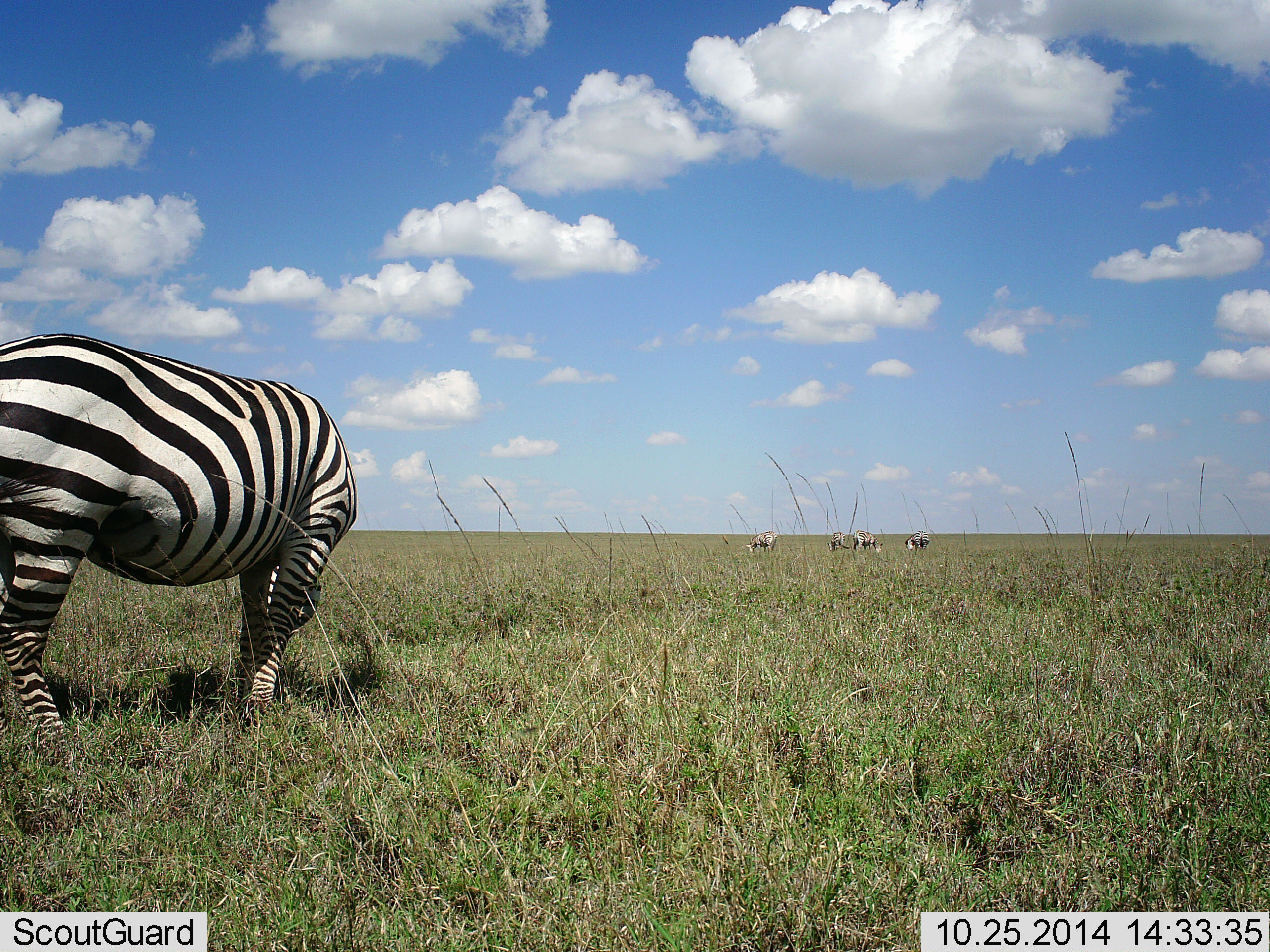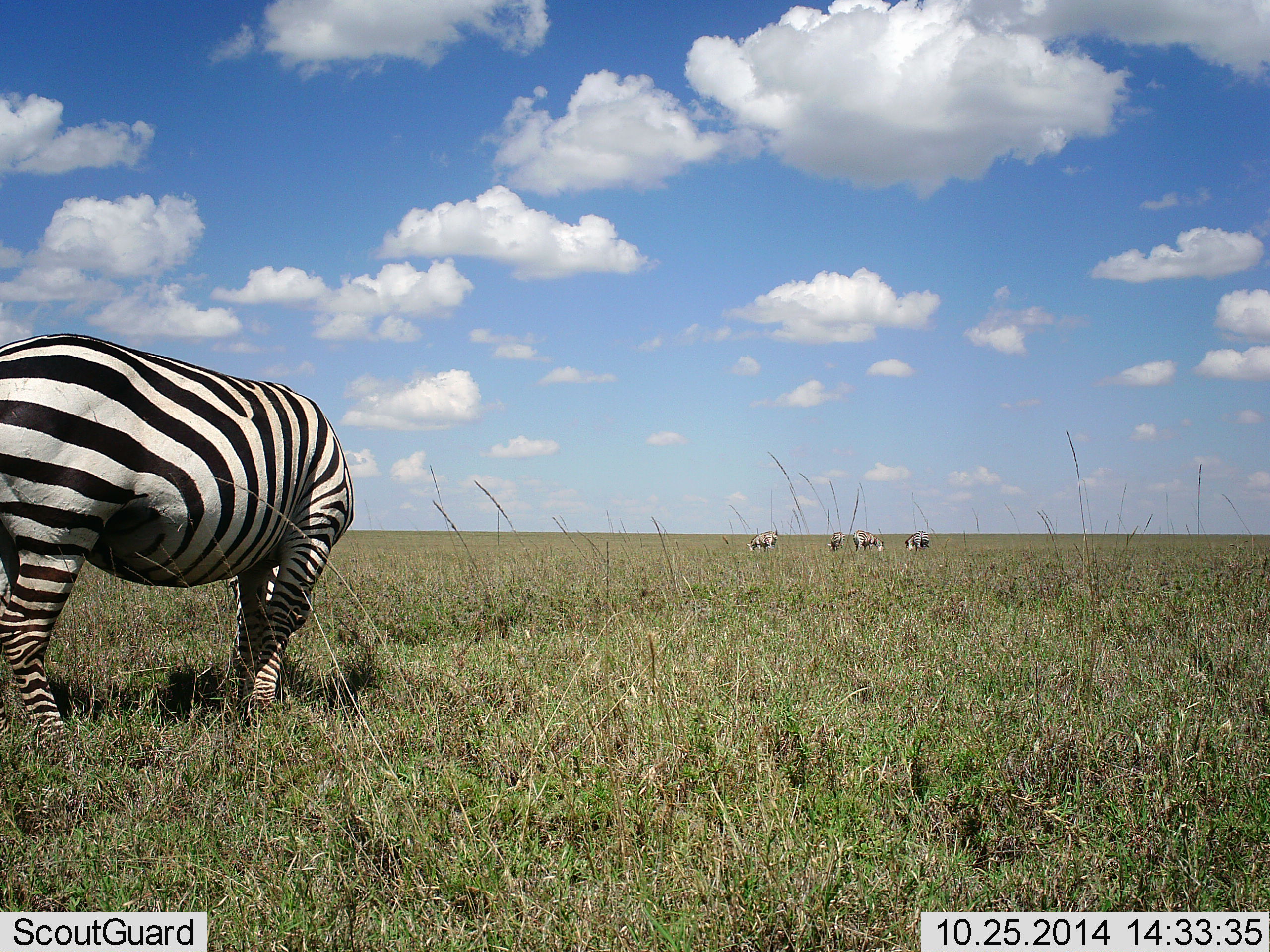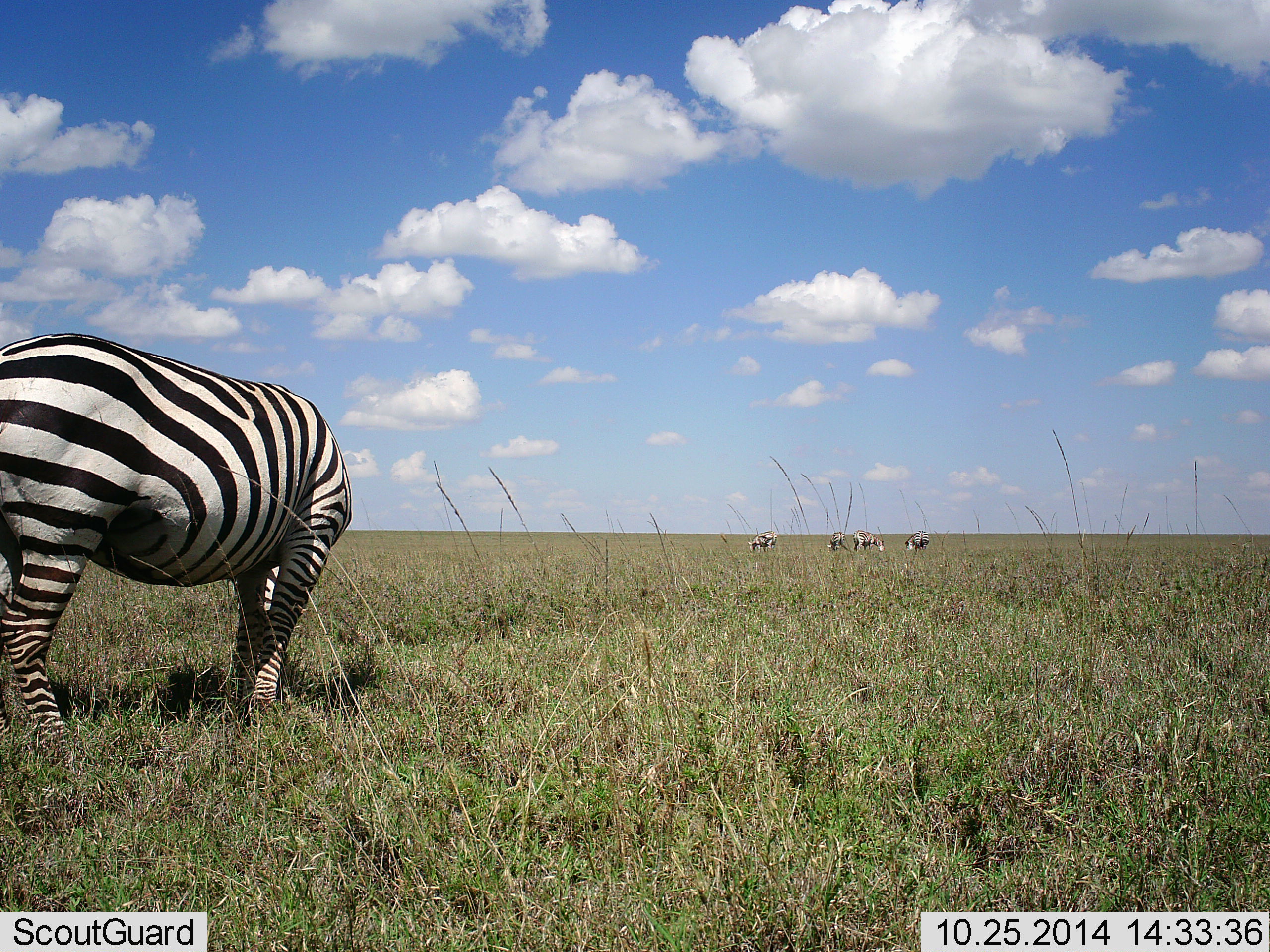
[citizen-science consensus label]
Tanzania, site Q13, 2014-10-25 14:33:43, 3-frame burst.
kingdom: Animalia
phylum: Chordata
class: Mammalia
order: Perissodactyla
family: Equidae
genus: Equus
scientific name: Equus quagga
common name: plains zebra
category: zebra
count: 5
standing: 50%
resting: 0%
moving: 8%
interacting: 0%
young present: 0%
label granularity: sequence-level